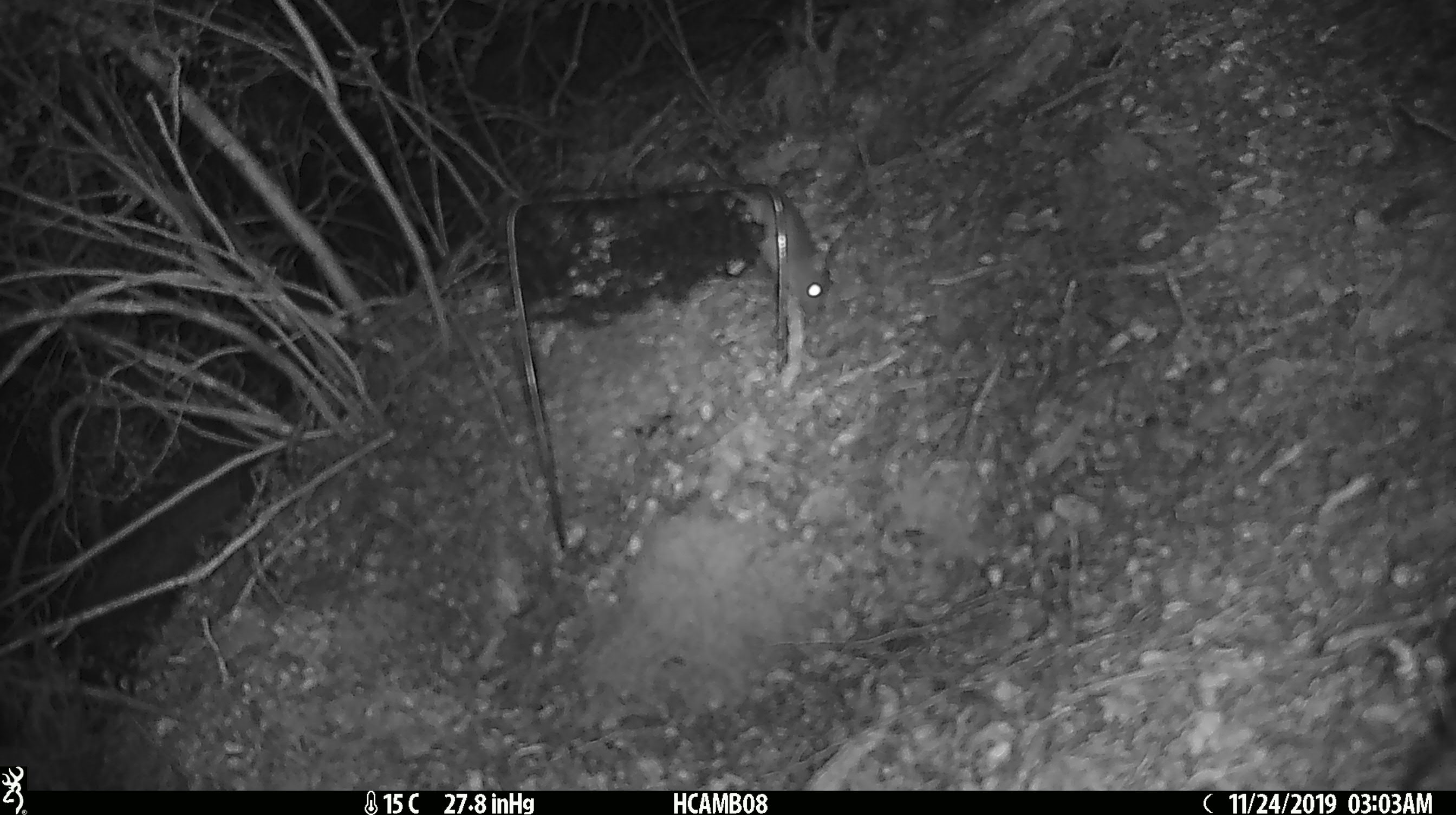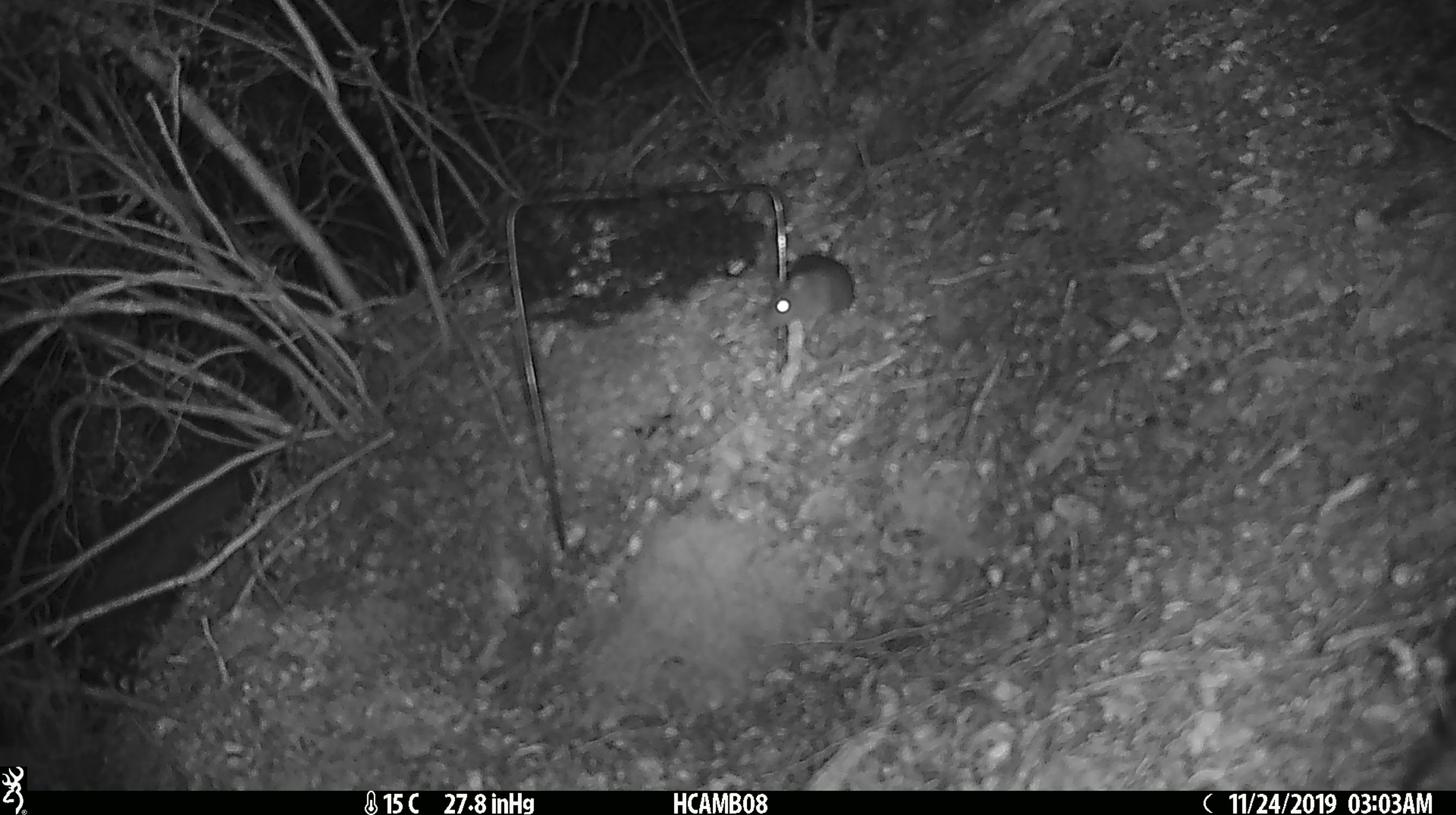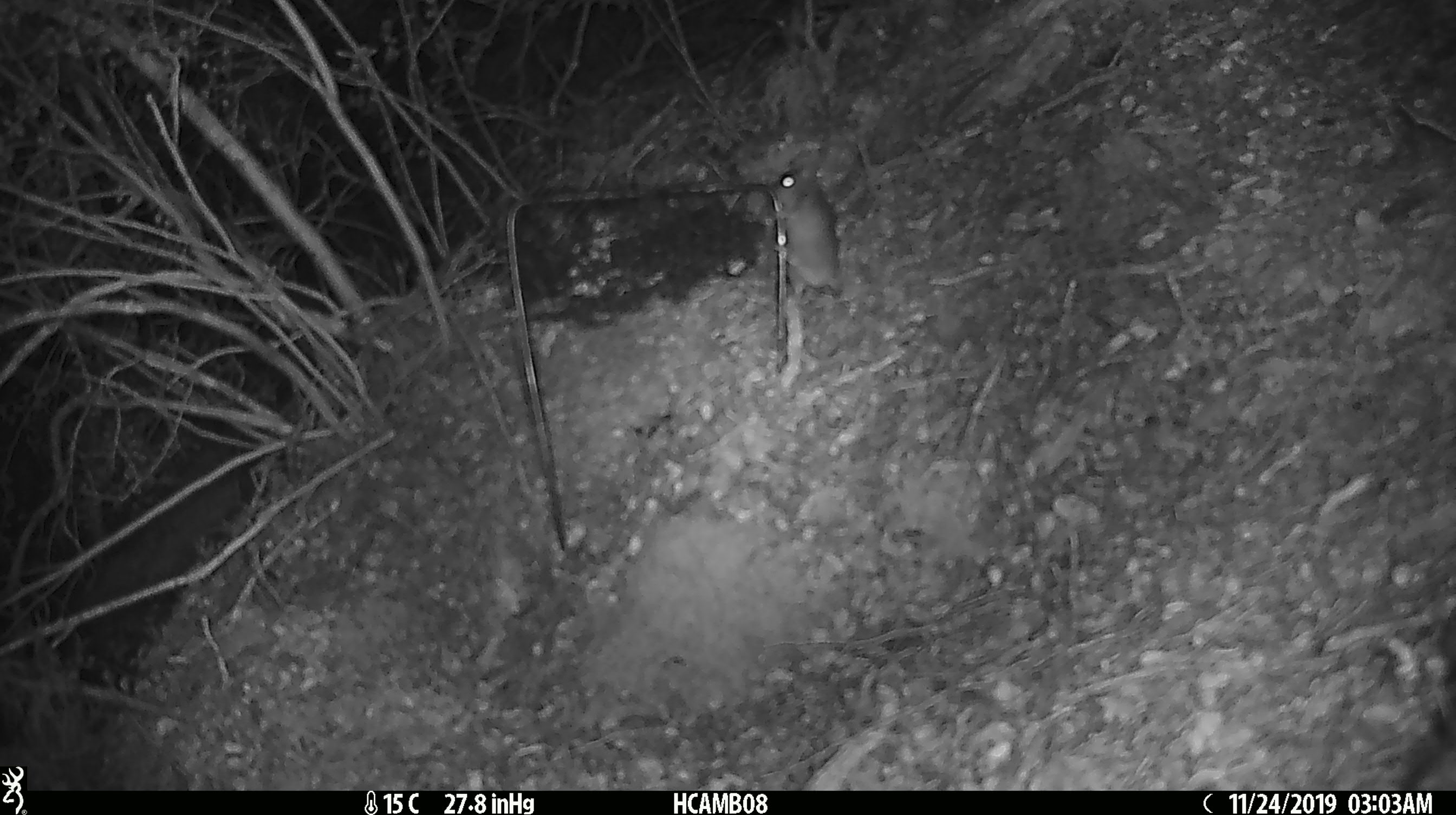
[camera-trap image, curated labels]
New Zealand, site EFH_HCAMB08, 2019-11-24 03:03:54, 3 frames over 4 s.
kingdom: Animalia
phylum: Chordata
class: Mammalia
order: Rodentia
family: Muridae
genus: Mus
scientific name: Mus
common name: mouse